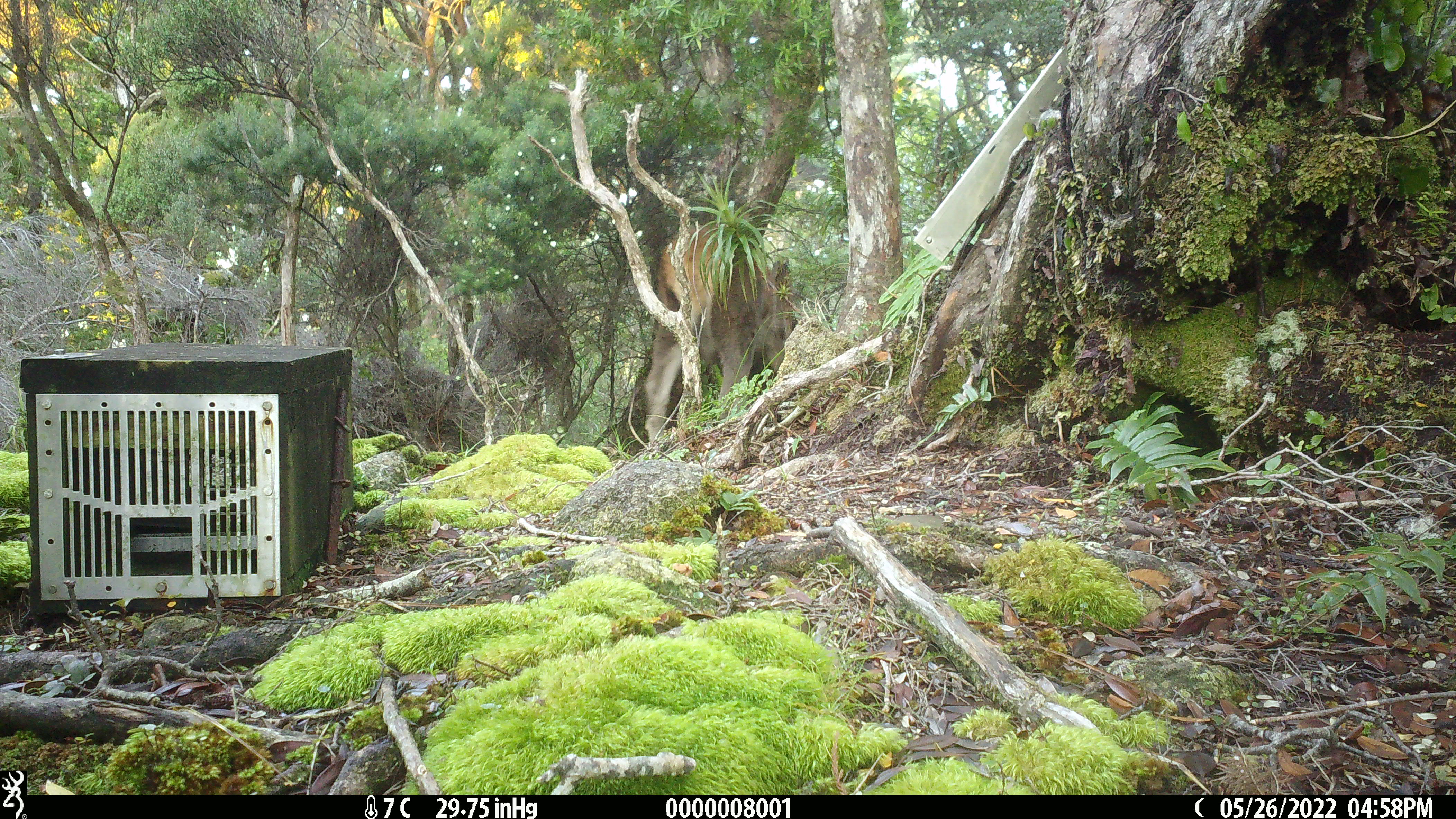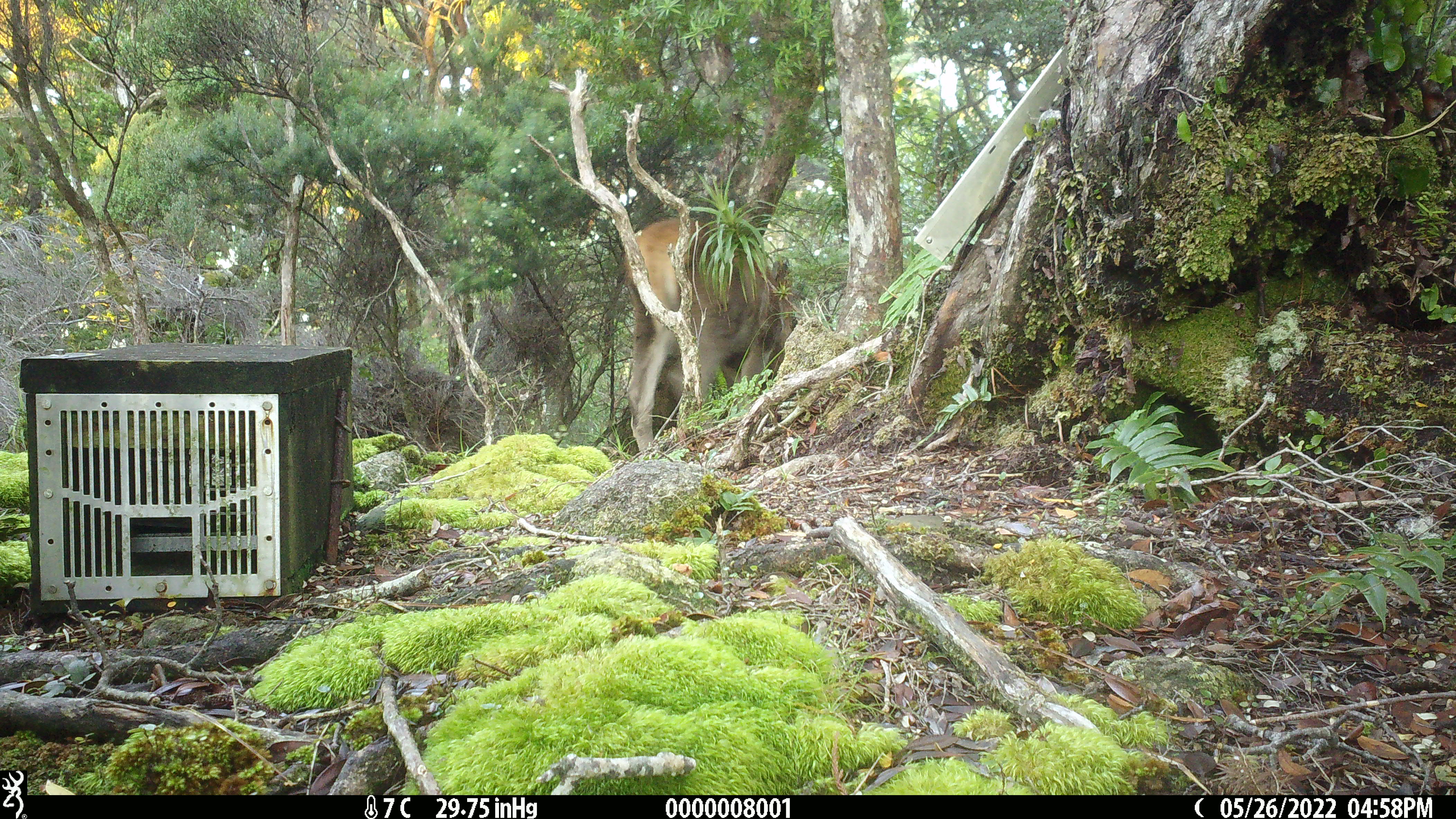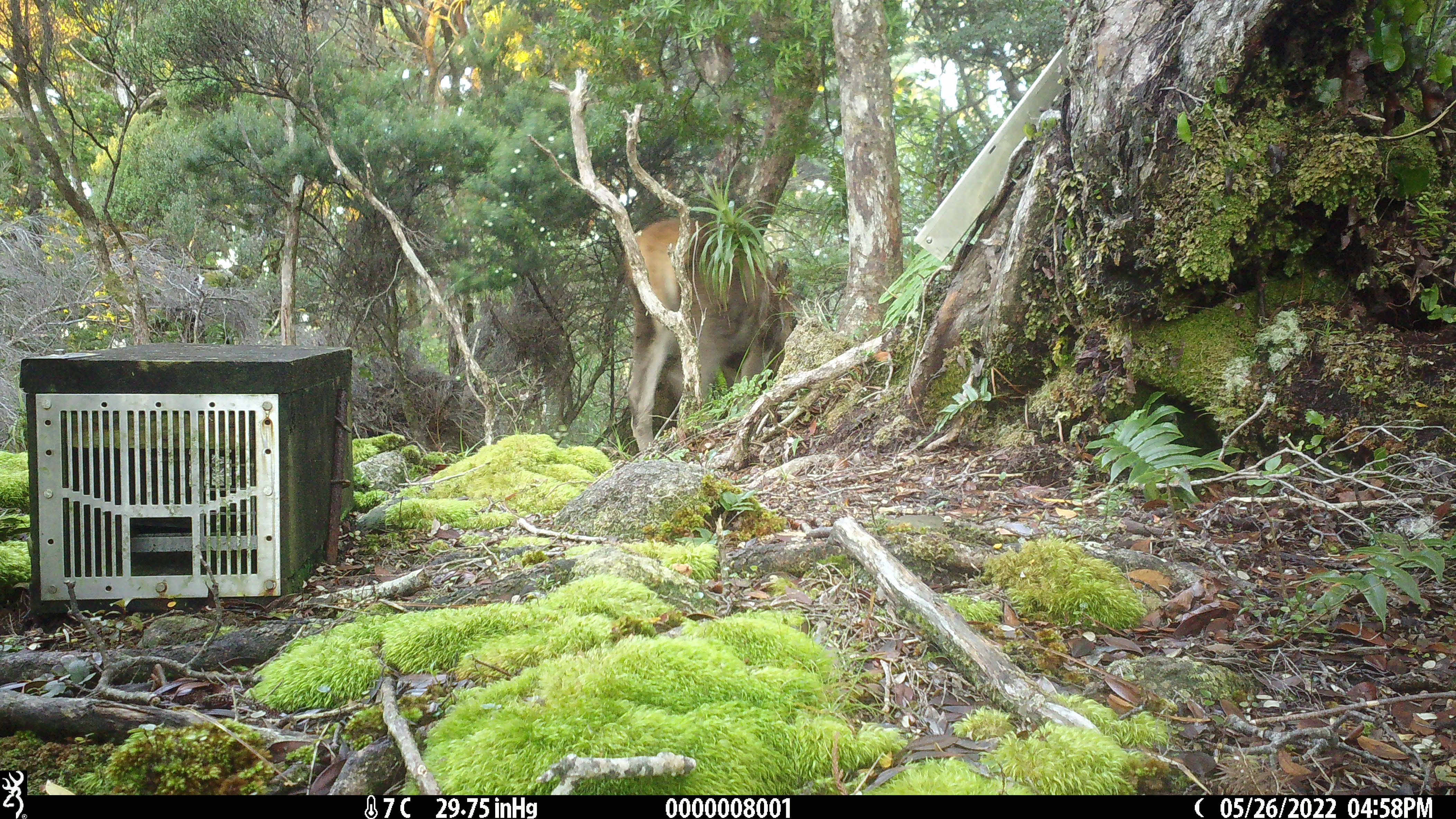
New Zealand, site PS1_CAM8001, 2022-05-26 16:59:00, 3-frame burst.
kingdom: Animalia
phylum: Chordata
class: Mammalia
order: Artiodactyla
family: Cervidae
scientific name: Cervidae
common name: deer